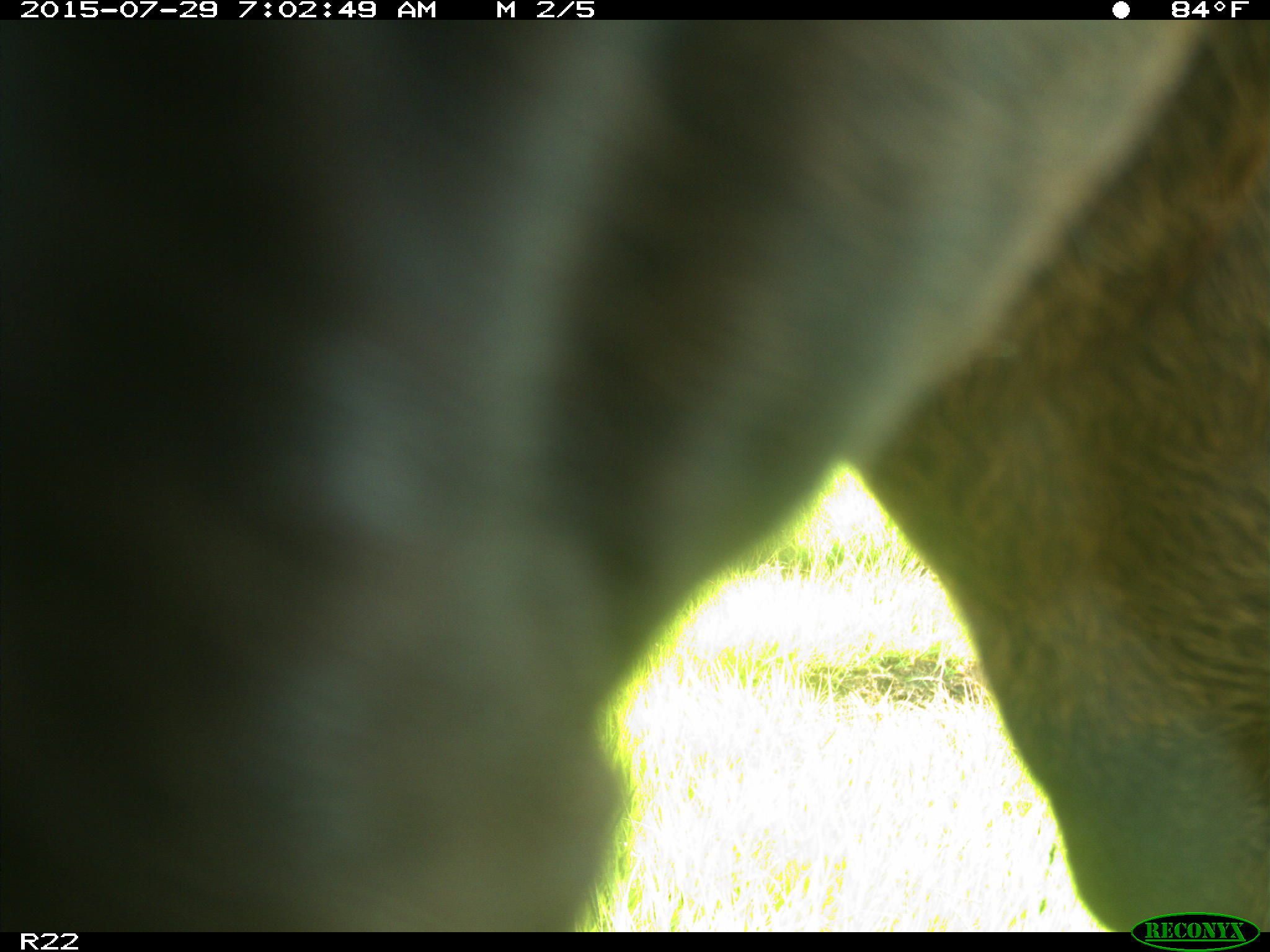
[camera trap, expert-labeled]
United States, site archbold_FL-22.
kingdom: Animalia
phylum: Chordata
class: Mammalia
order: Artiodactyla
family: Bovidae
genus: Bos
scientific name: Bos taurus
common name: domestic cow